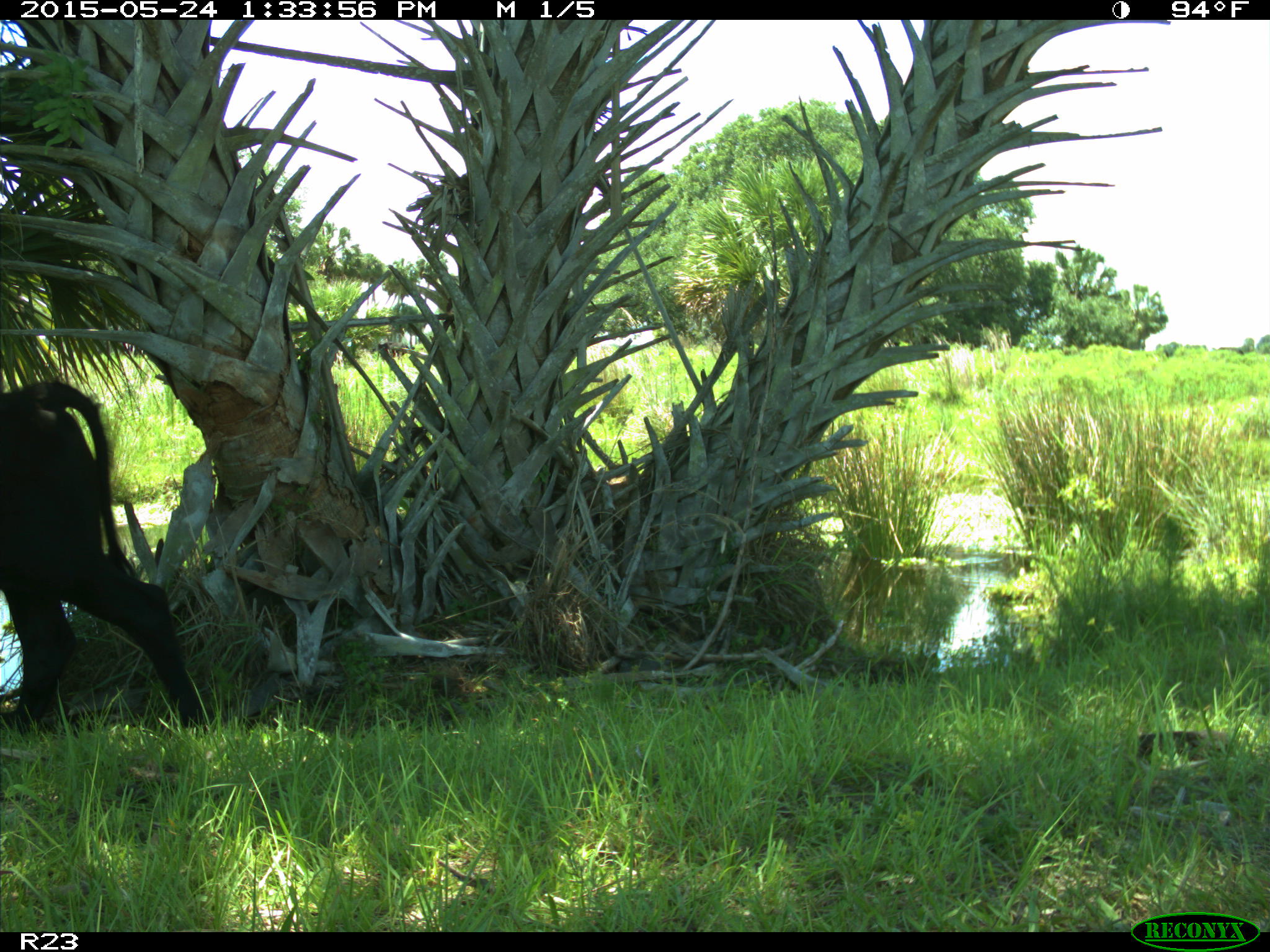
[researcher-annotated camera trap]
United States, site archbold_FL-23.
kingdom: Animalia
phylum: Chordata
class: Mammalia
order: Artiodactyla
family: Bovidae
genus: Bos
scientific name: Bos taurus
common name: domestic cow